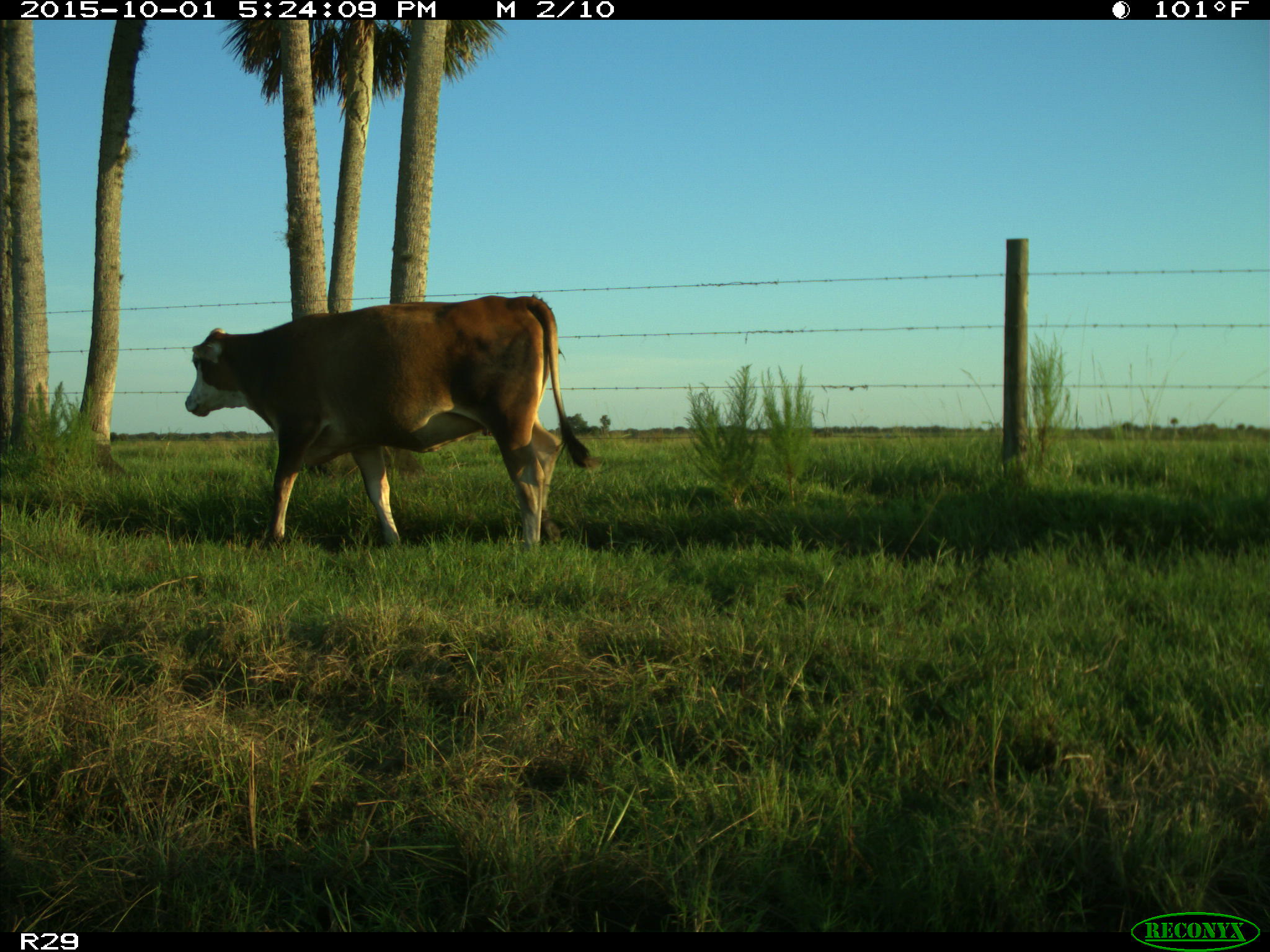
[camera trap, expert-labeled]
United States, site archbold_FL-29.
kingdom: Animalia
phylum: Chordata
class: Mammalia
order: Artiodactyla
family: Bovidae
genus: Bos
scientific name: Bos taurus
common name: domestic cow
Bos taurus (domestic cow).